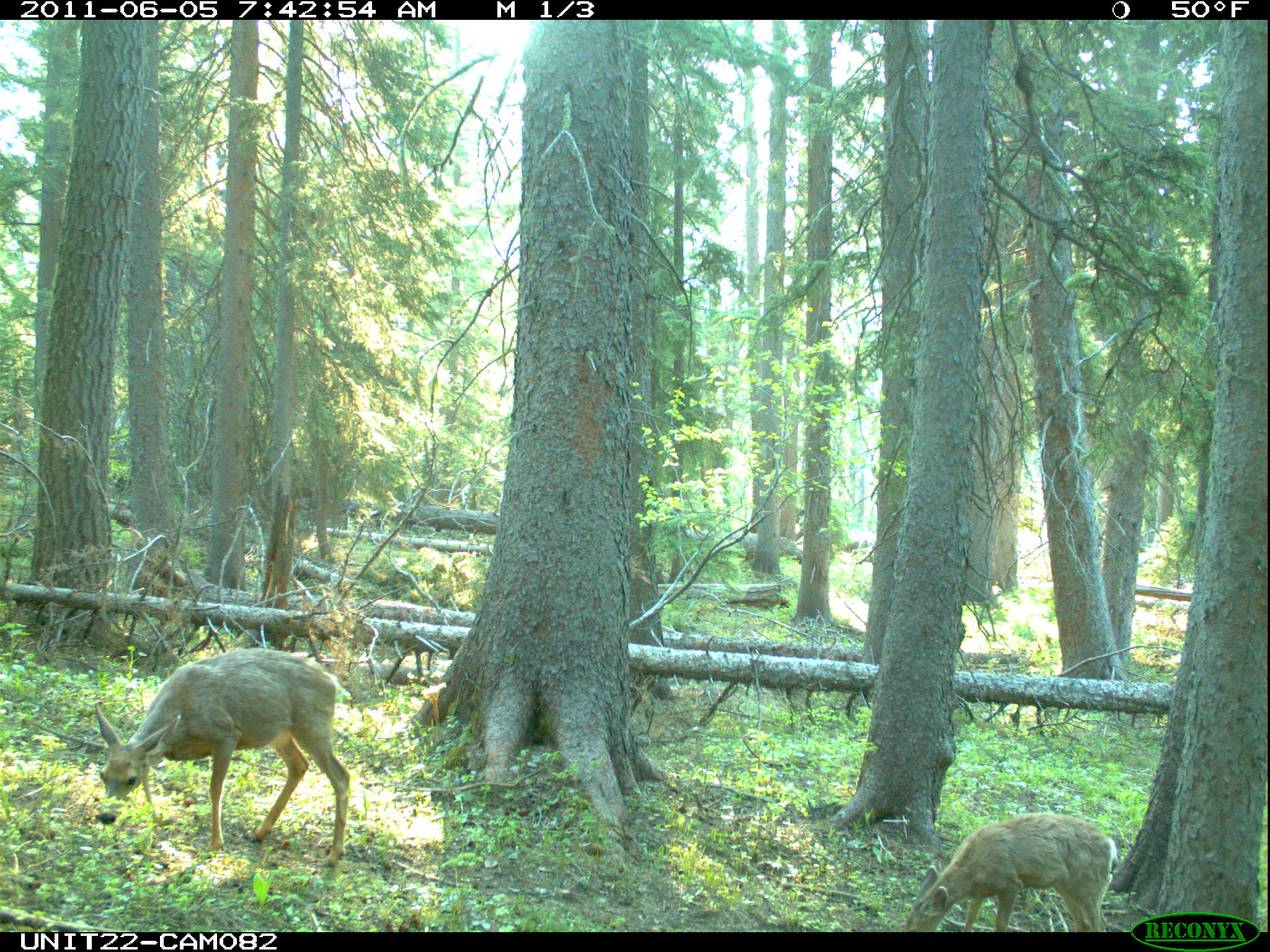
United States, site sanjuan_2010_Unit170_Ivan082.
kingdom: Animalia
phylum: Chordata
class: Mammalia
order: Artiodactyla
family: Cervidae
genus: Odocoileus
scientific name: Odocoileus hemionus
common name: mule deer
Odocoileus hemionus (mule deer).